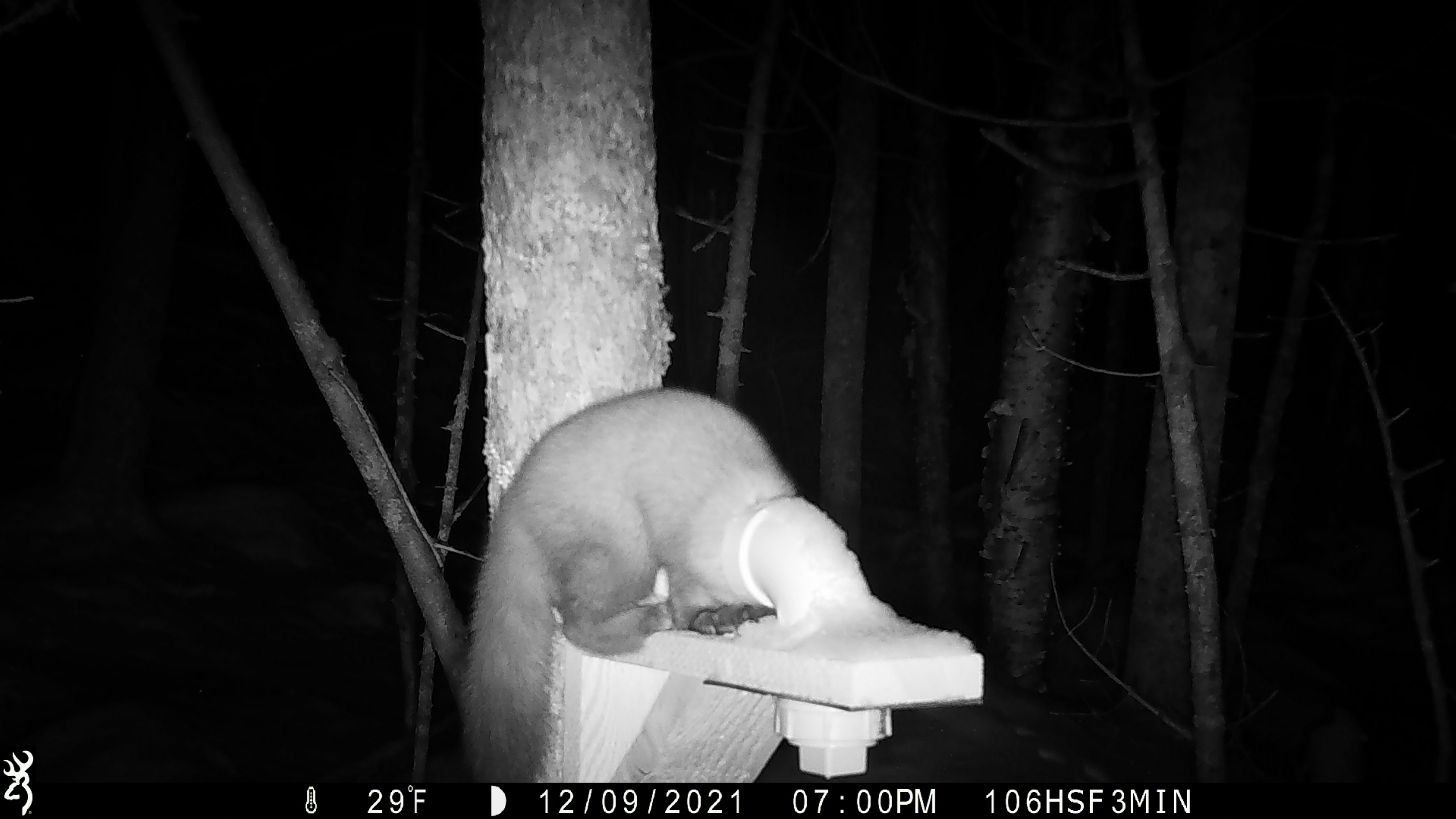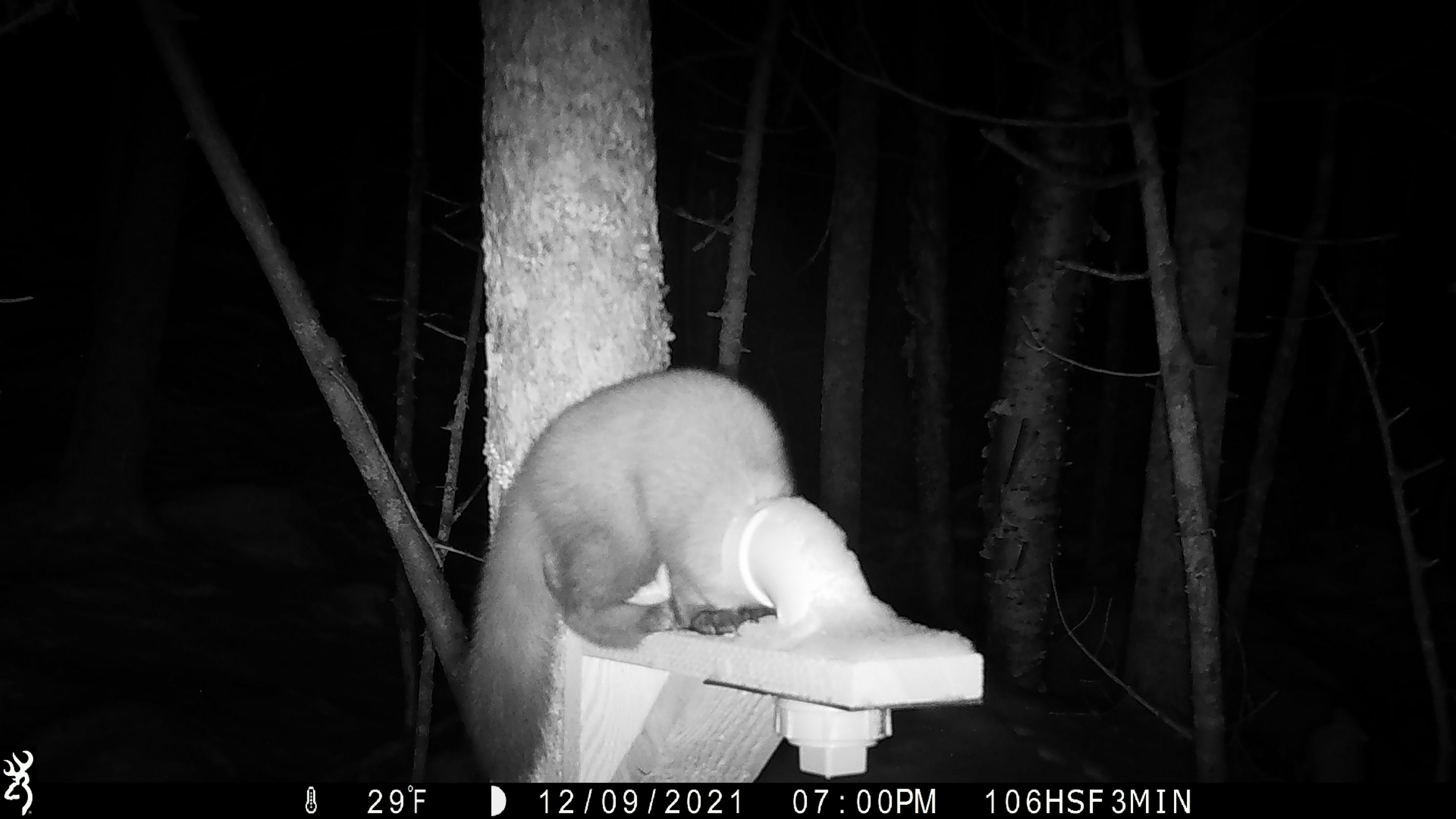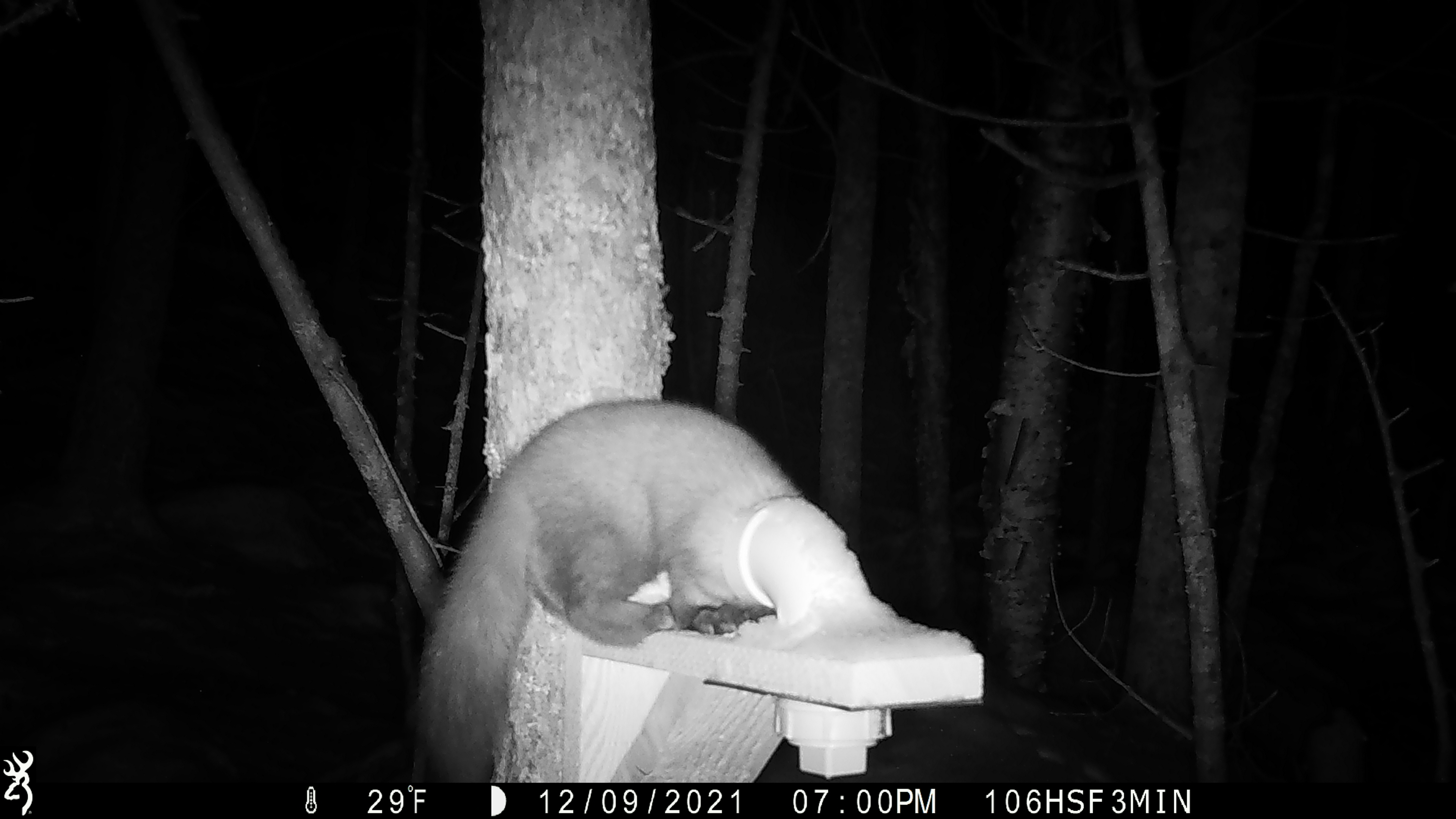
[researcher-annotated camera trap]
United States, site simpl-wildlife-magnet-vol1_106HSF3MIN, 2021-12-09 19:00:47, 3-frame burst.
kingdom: Animalia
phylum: Chordata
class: Mammalia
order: Carnivora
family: Mustelidae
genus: Martes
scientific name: Martes americana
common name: american marten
American marten (Martes americana).